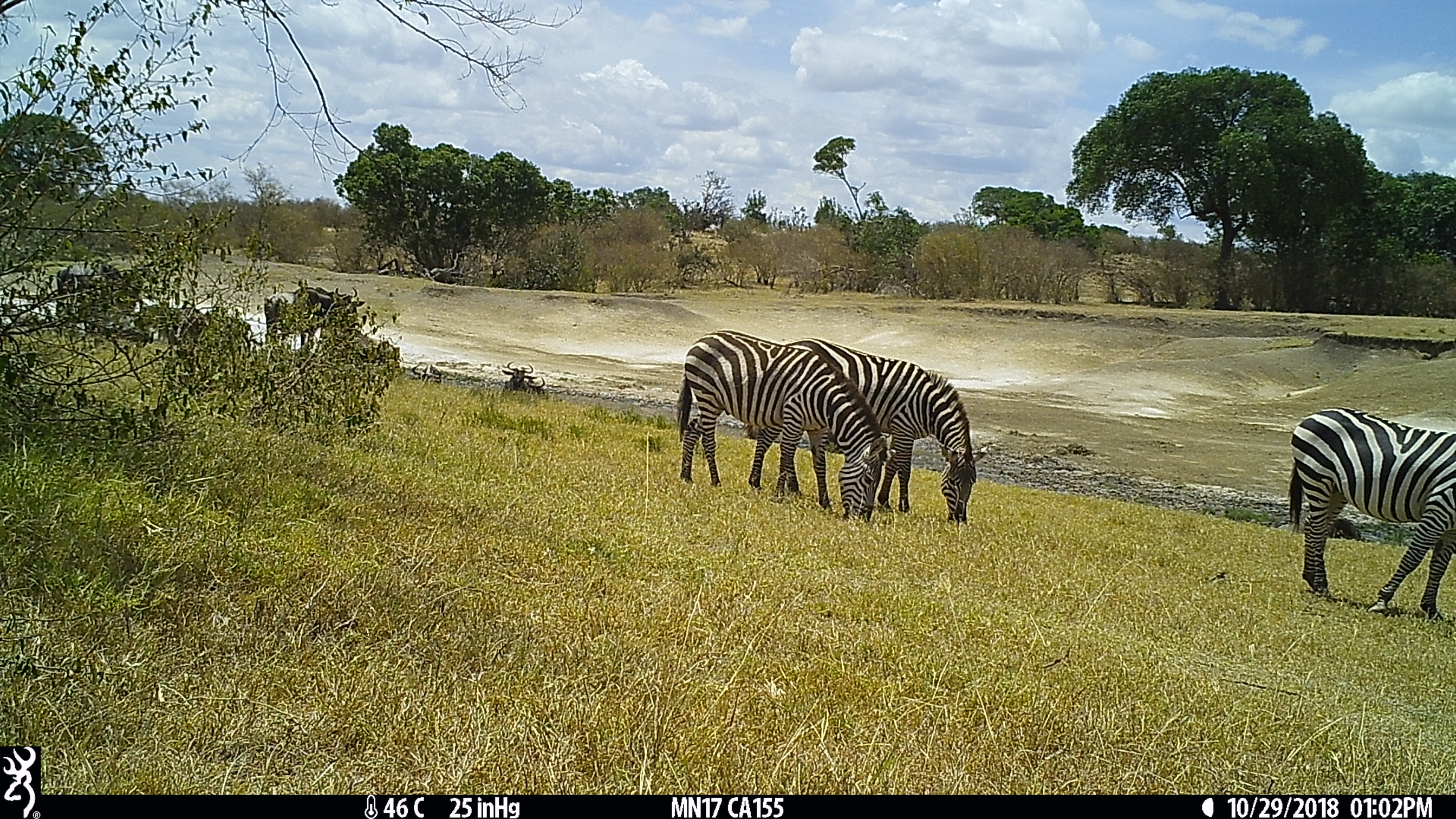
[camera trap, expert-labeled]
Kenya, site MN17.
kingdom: Animalia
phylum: Chordata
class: Mammalia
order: Artiodactyla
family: Bovidae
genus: Connochaetes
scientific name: Connochaetes taurinus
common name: blue wildebeest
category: wildebeest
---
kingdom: Animalia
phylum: Chordata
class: Mammalia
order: Perissodactyla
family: Equidae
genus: Equus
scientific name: Equus quagga burchellii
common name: burchell's zebra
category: zebra